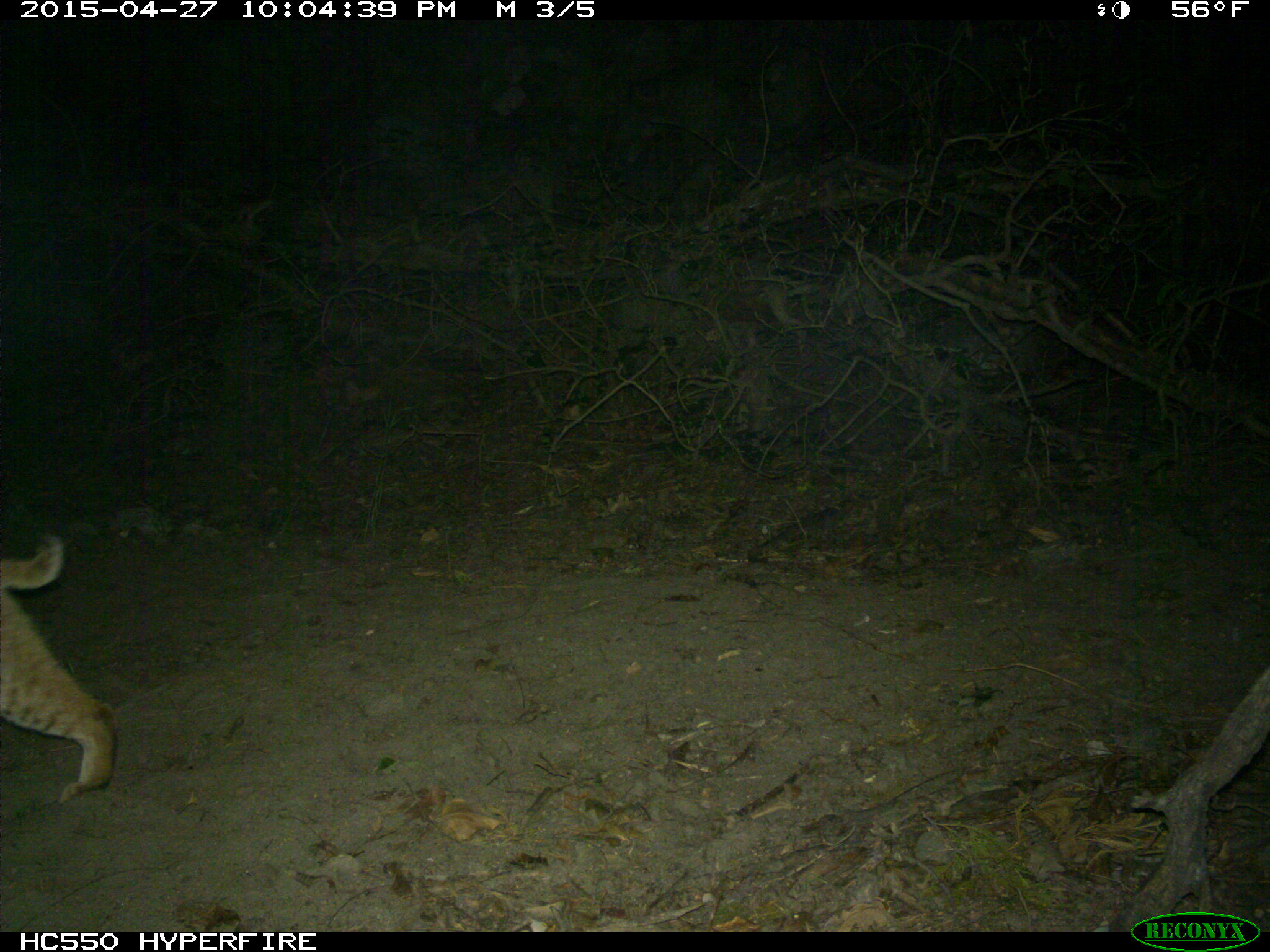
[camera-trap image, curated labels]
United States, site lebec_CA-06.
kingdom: Animalia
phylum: Chordata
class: Mammalia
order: Carnivora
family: Felidae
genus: Lynx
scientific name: Lynx rufus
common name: bobcat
Lynx rufus (bobcat).